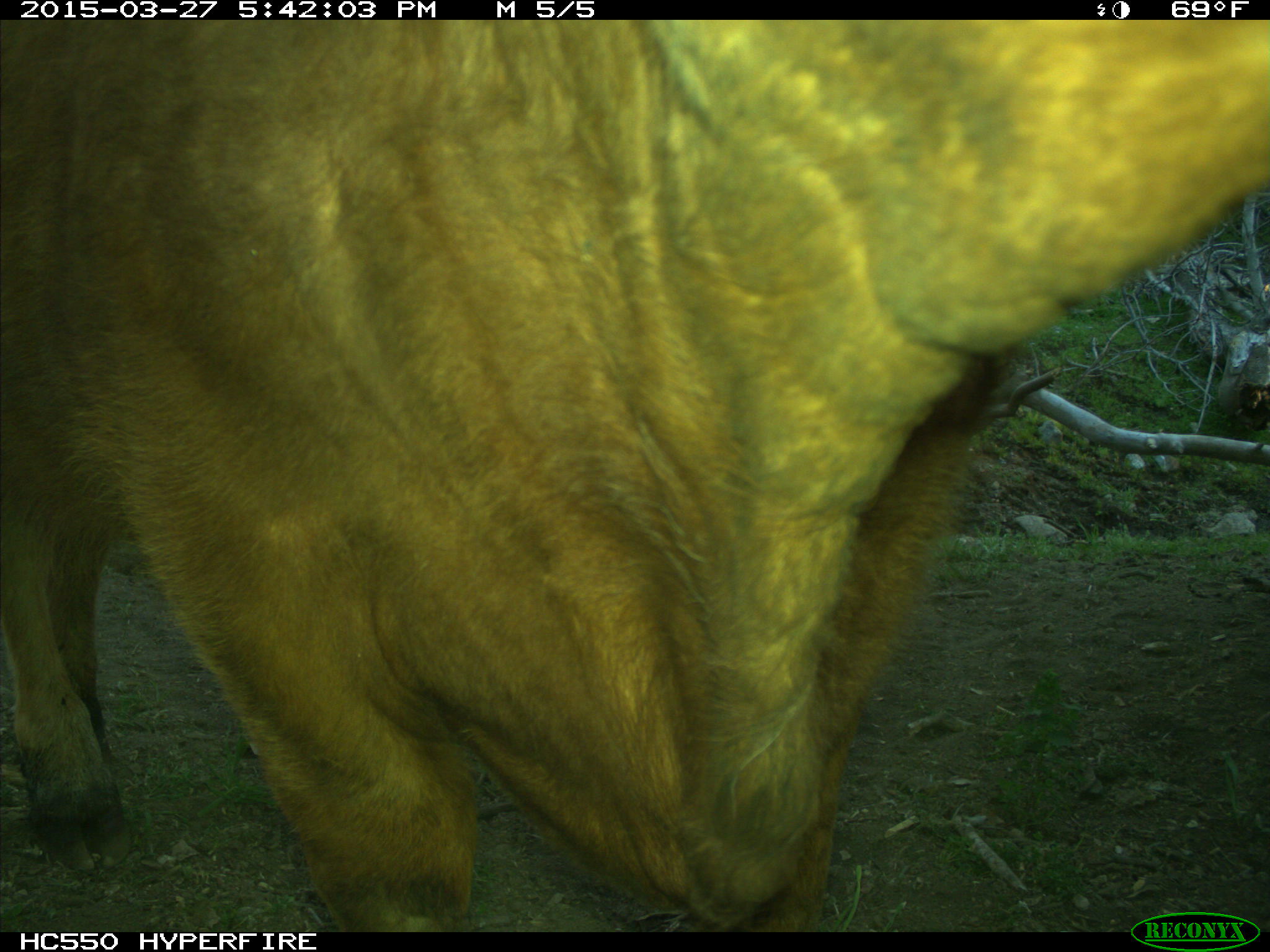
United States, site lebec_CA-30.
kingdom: Animalia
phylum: Chordata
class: Mammalia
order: Artiodactyla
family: Bovidae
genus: Bos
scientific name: Bos taurus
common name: domestic cow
Bos taurus (domestic cow).